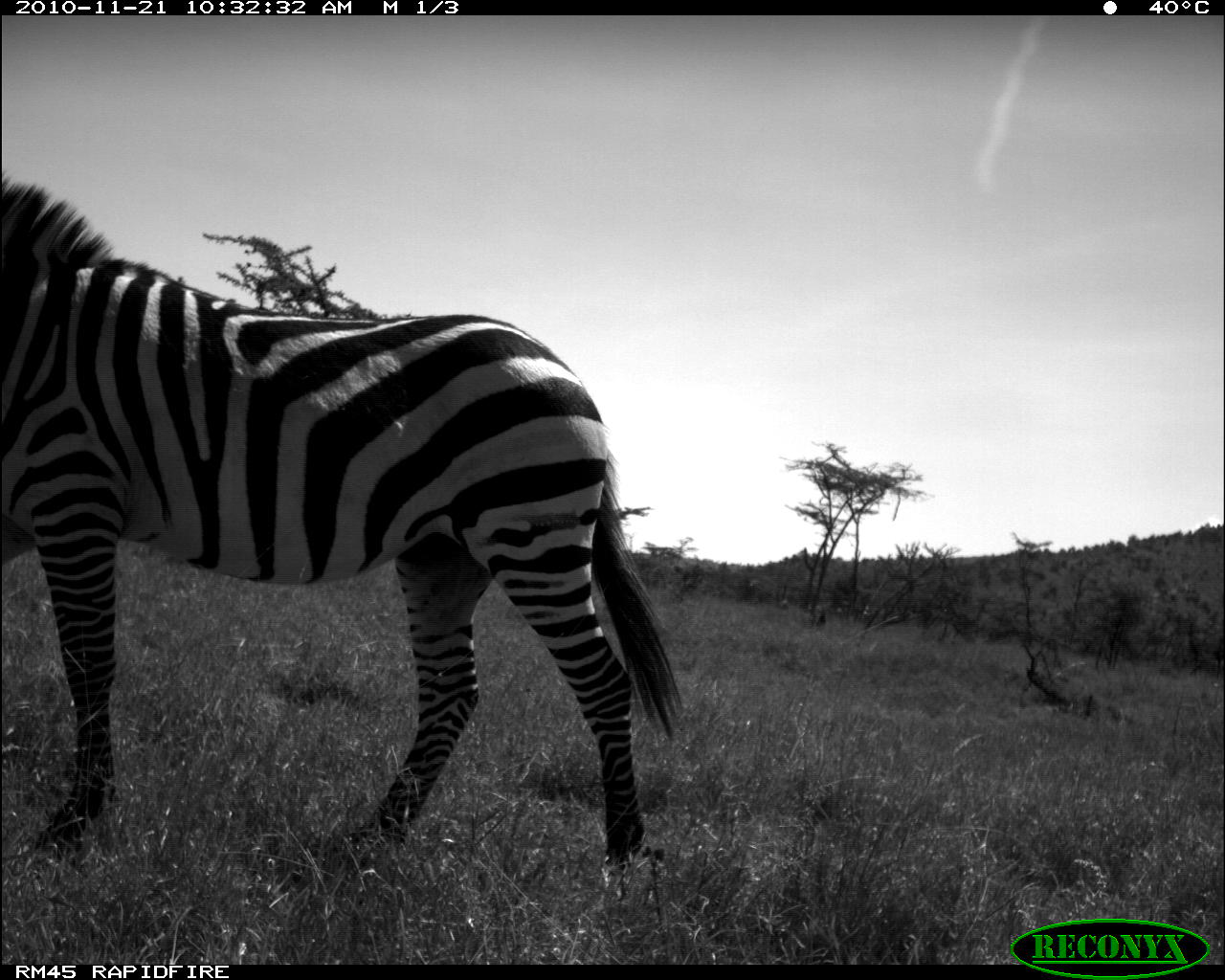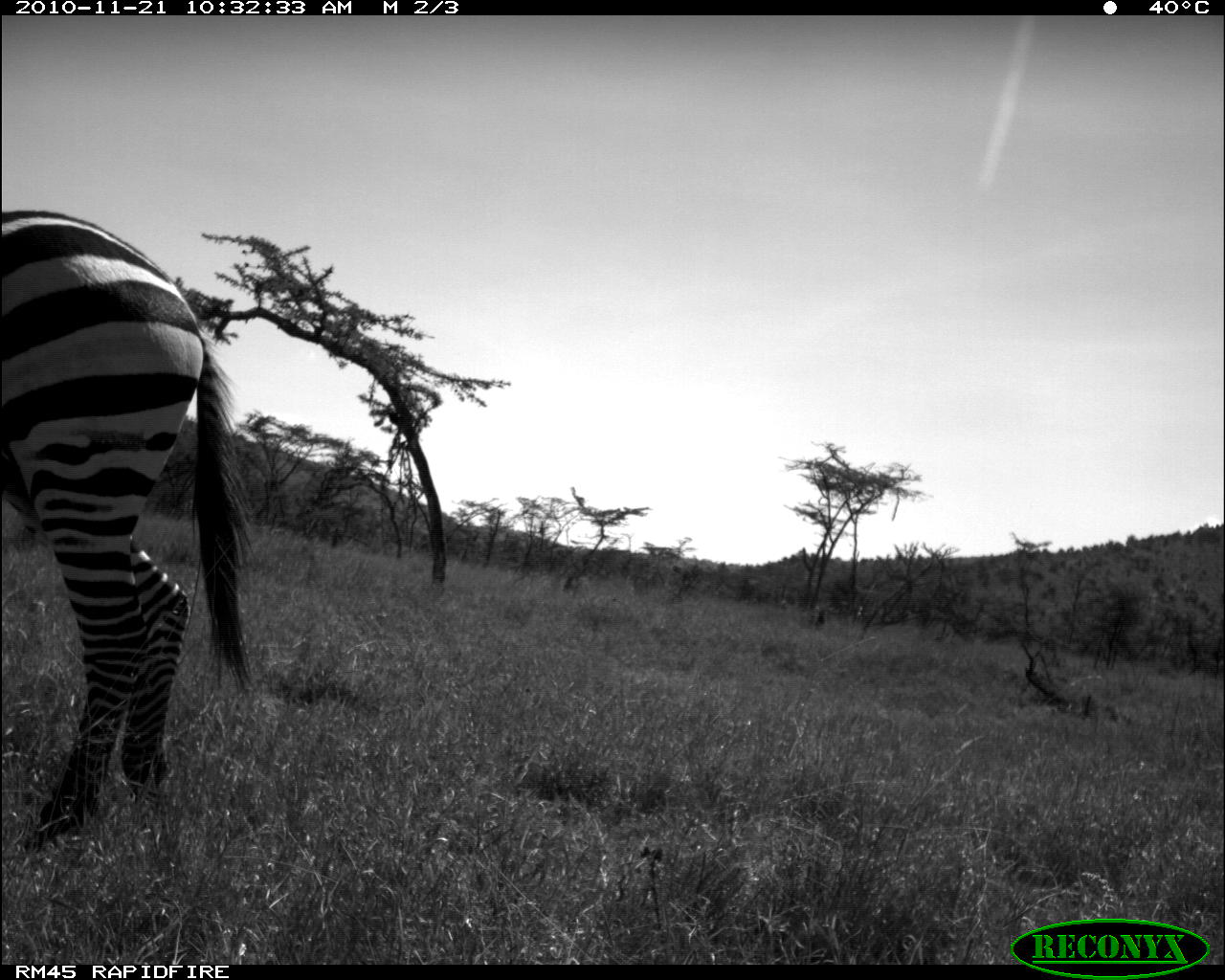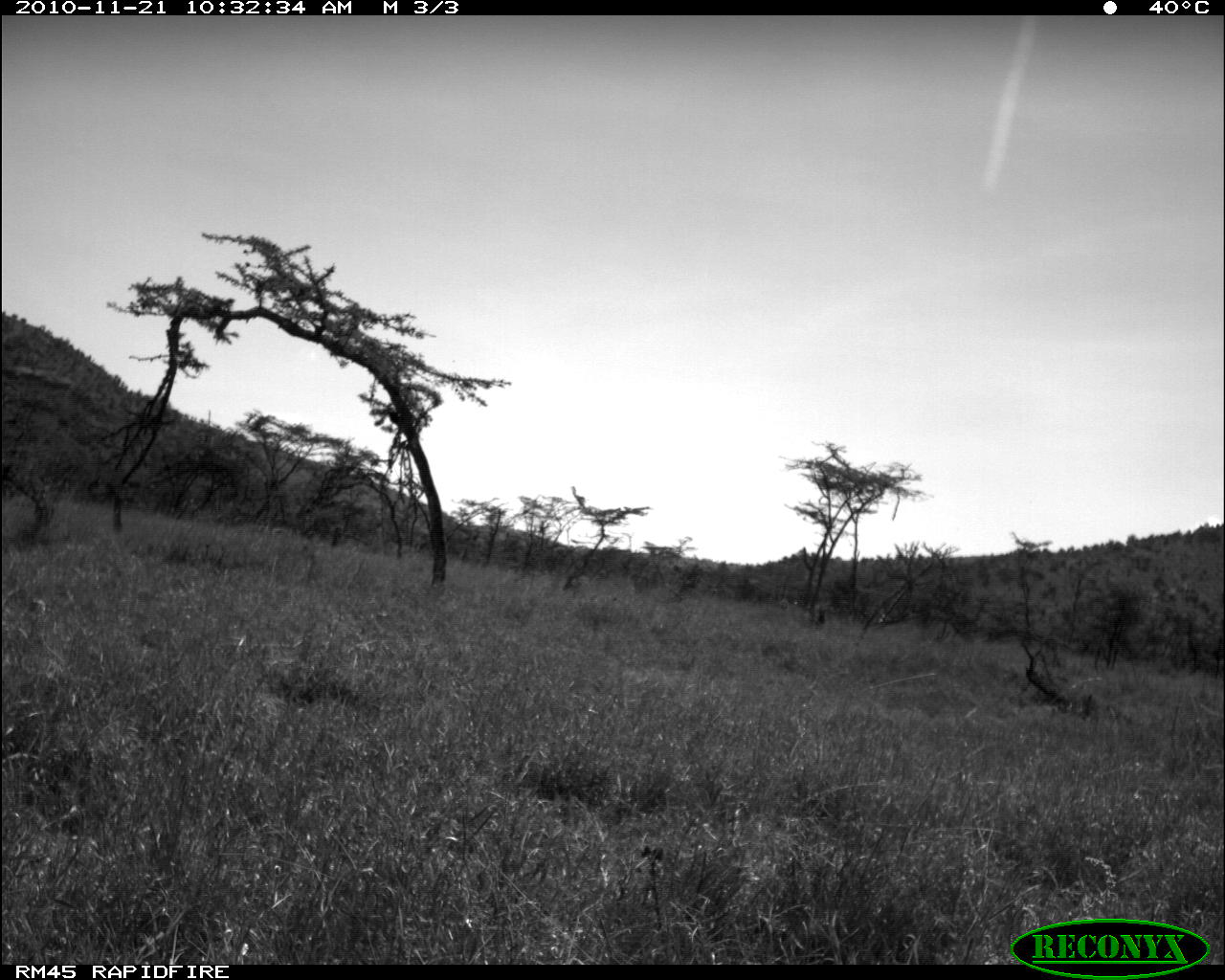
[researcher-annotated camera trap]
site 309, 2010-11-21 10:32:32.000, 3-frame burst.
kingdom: Animalia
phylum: Chordata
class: Mammalia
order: Perissodactyla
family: Equidae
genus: Equus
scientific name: Equus quagga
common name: plains zebra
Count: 1.